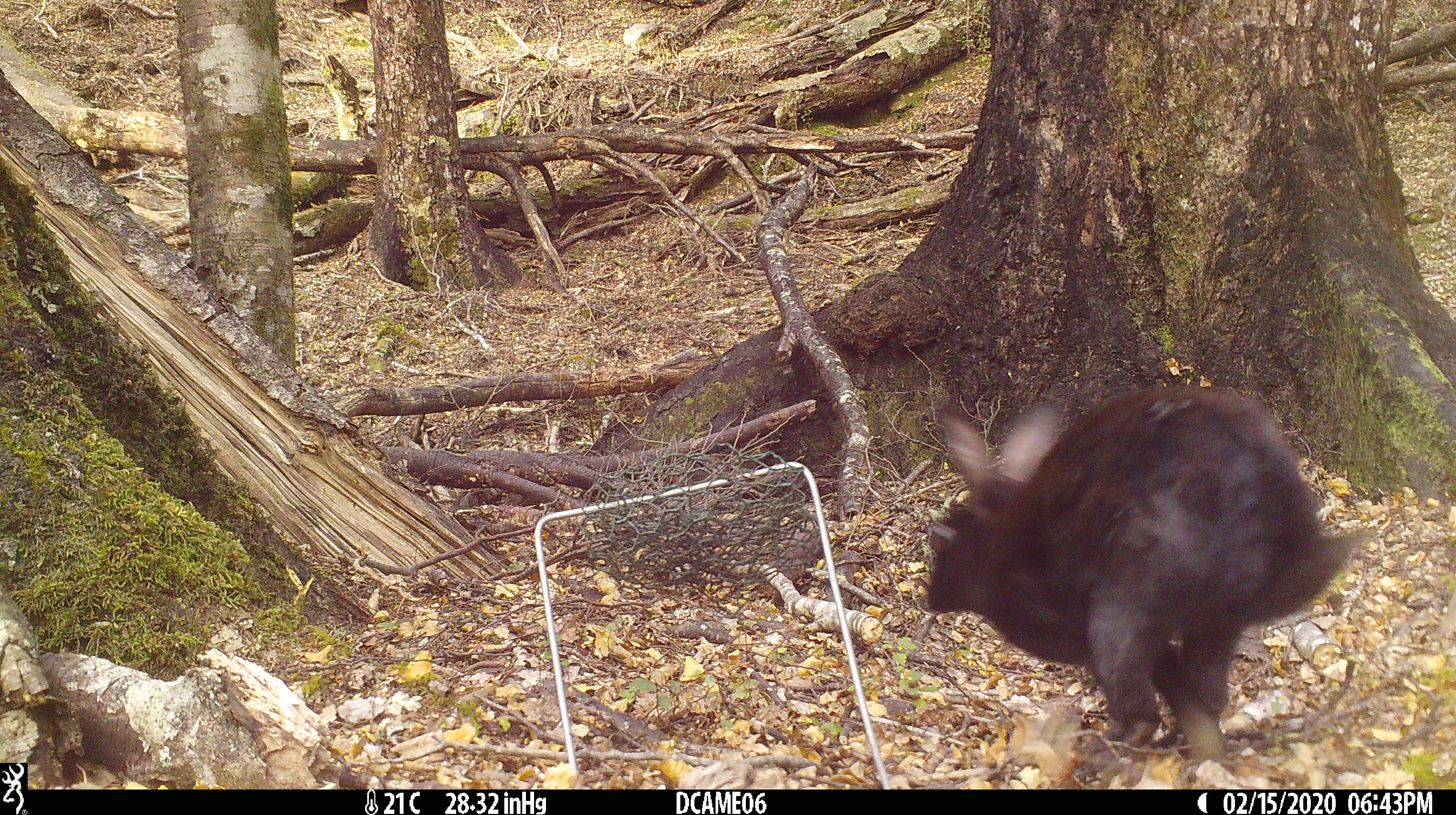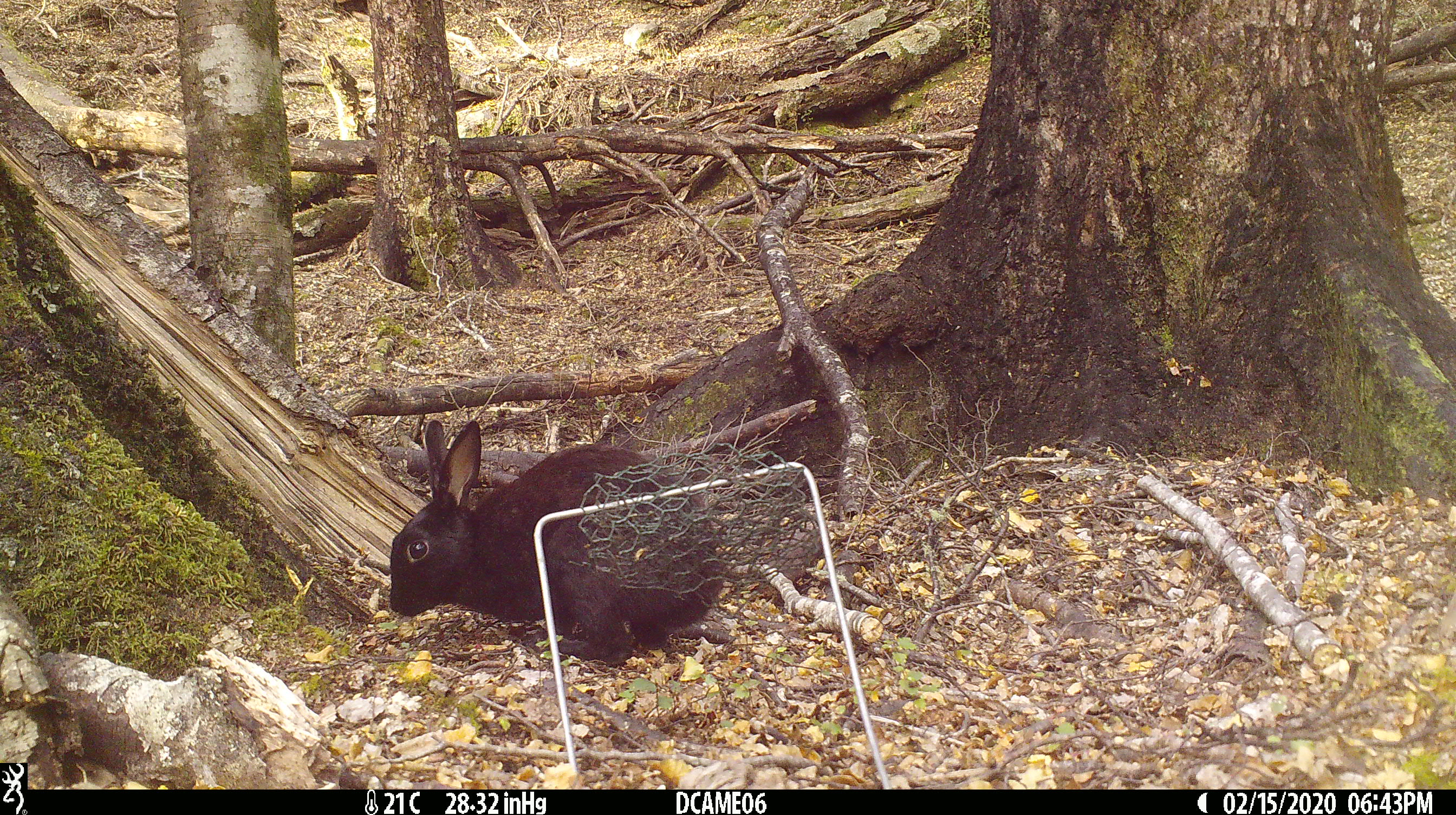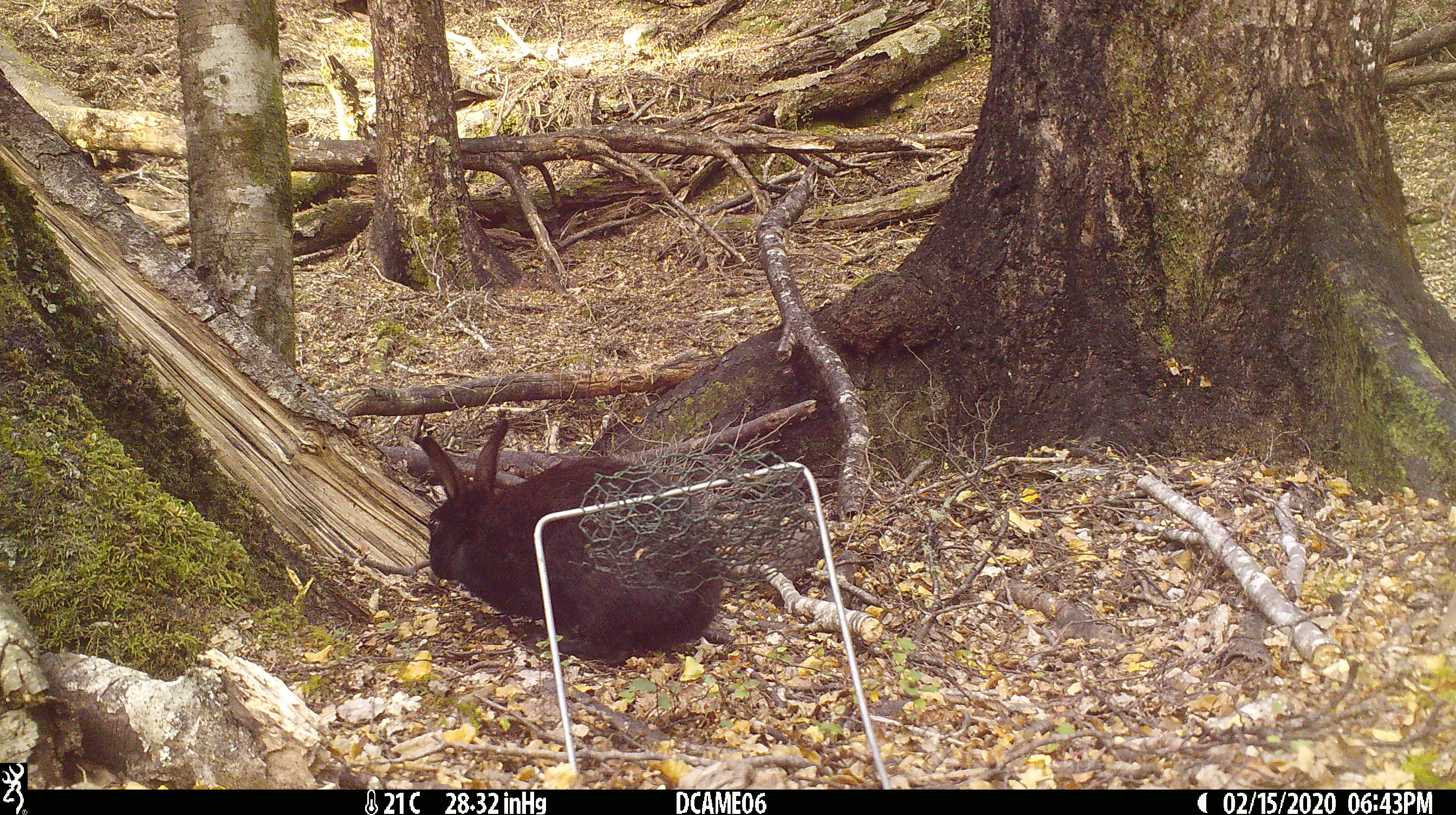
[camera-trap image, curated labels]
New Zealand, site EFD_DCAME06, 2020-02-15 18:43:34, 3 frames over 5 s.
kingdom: Animalia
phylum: Chordata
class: Mammalia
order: Lagomorpha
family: Leporidae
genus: Oryctolagus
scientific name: Oryctolagus cuniculus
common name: european rabbit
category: rabbit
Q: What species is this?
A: Rabbit (european rabbit) (Oryctolagus cuniculus).